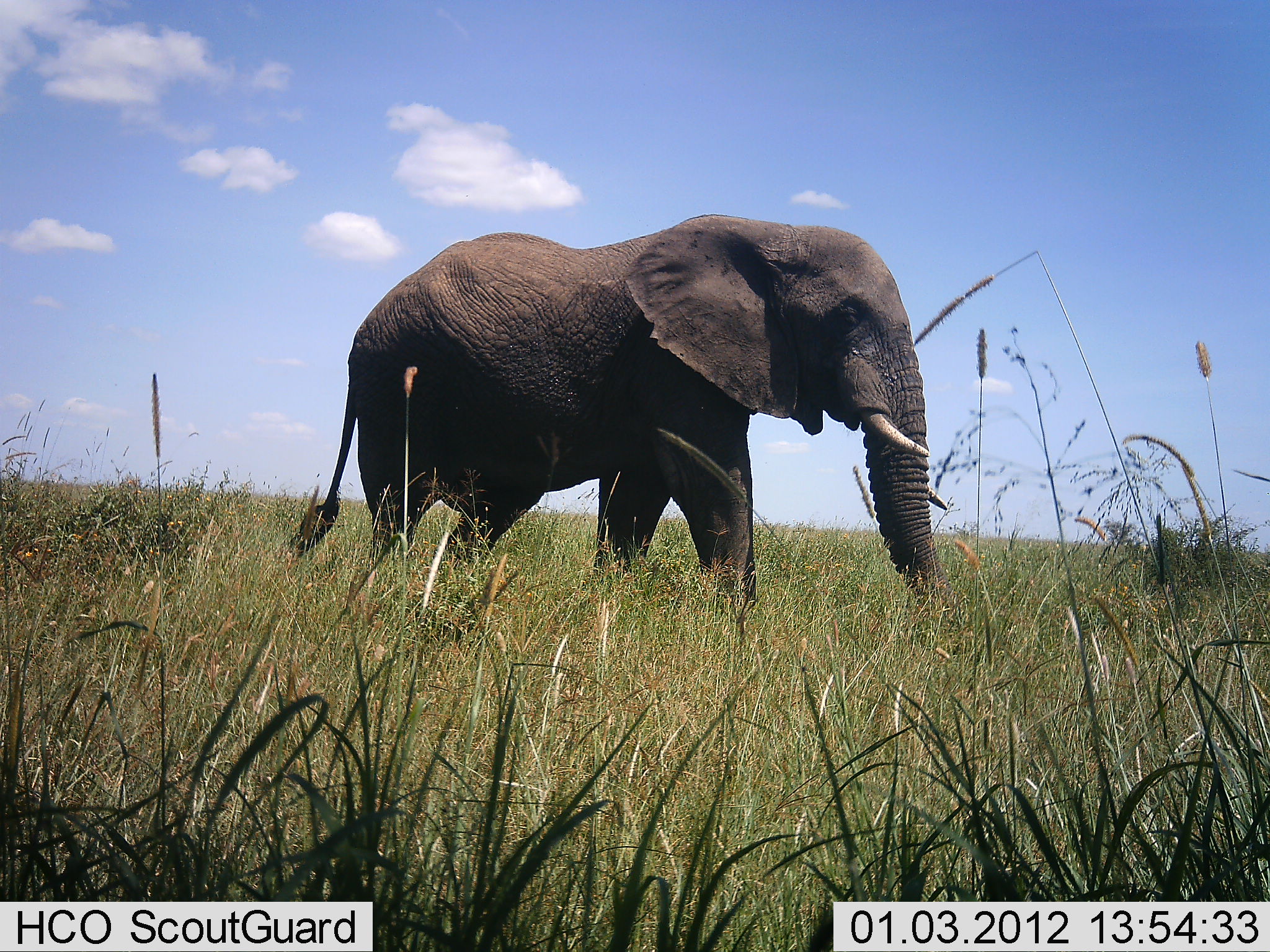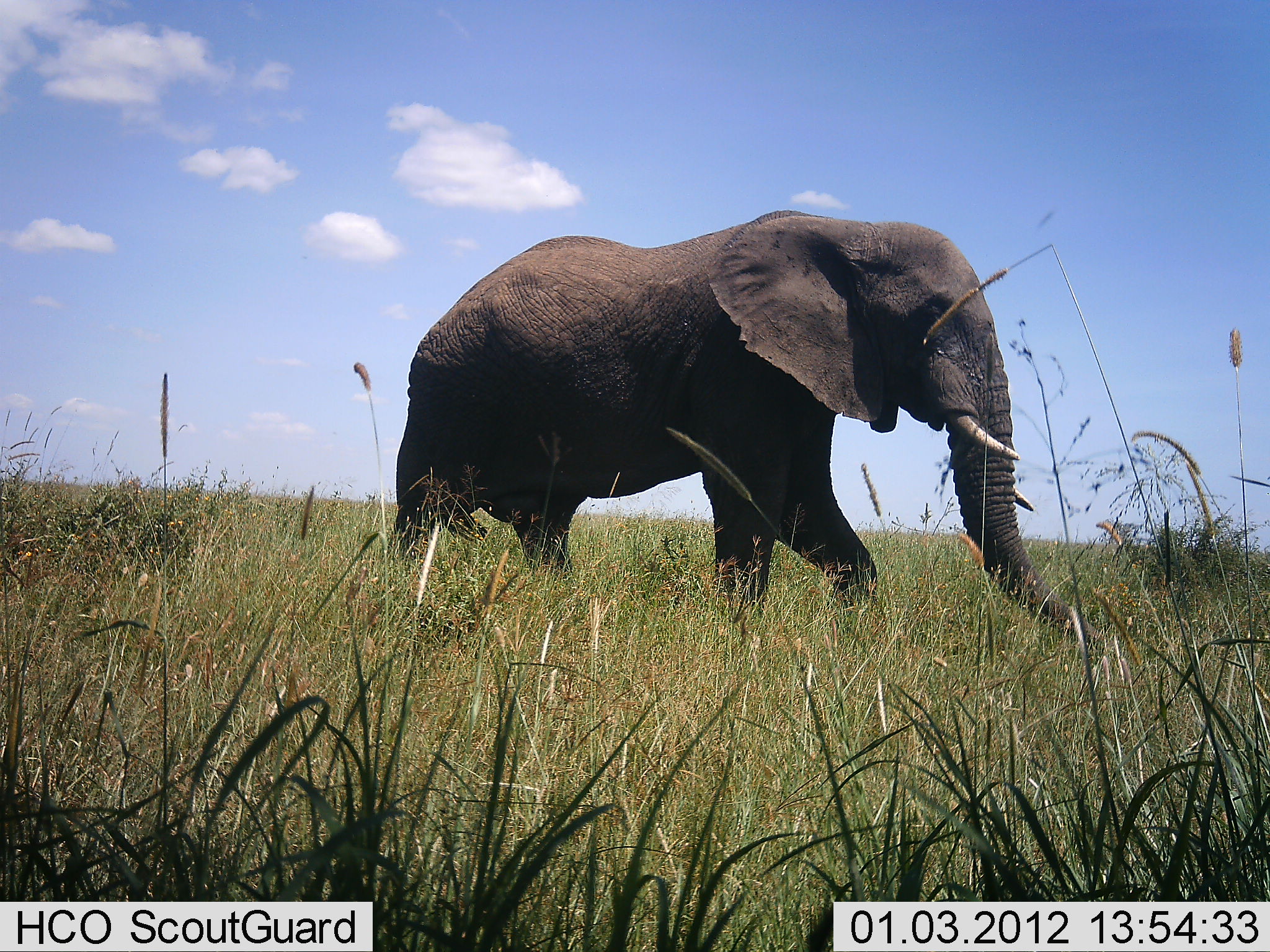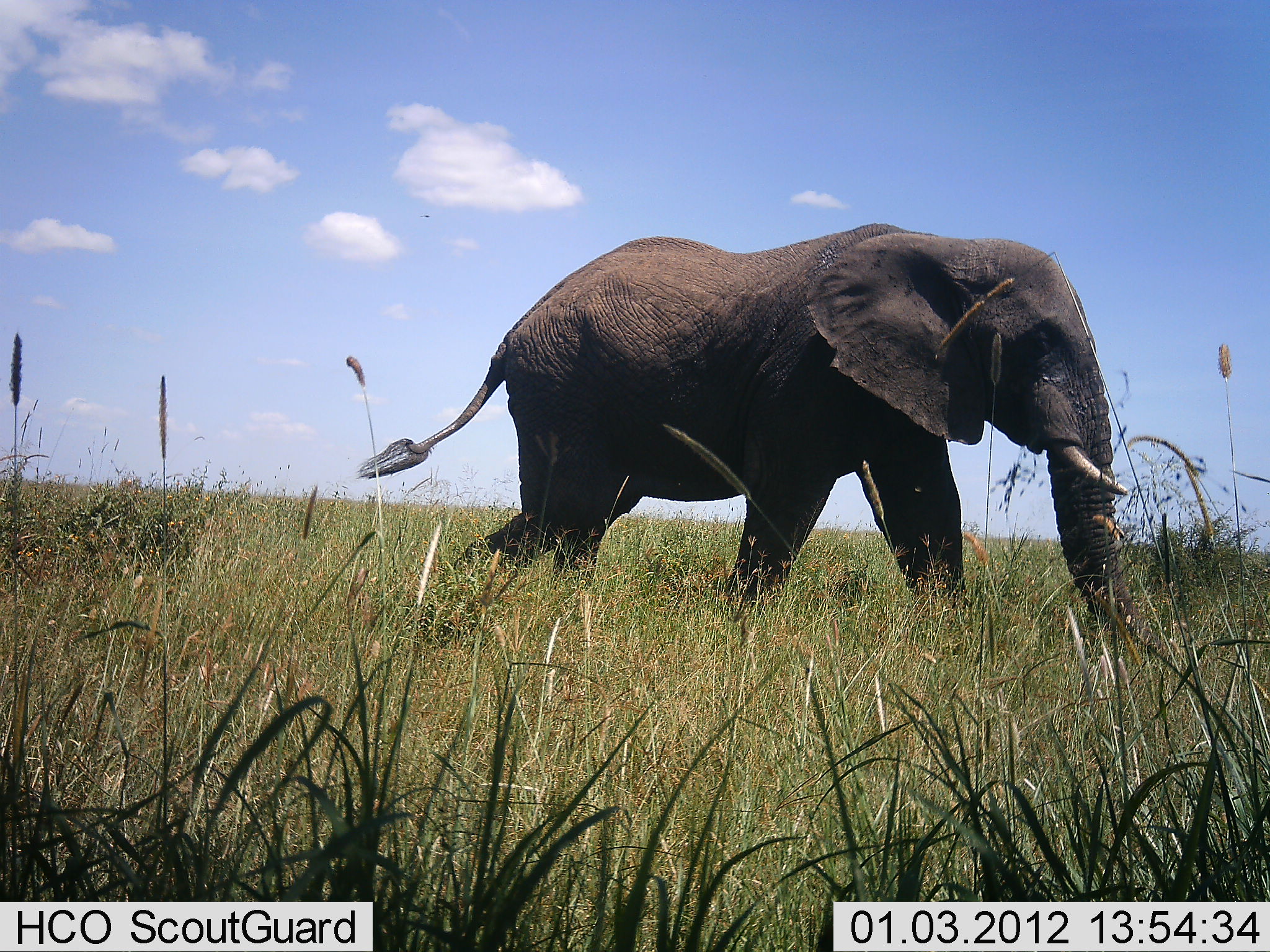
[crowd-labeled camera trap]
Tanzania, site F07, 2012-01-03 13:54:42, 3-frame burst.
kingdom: Animalia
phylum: Chordata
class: Mammalia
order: Proboscidea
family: Elephantidae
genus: Loxodonta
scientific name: Loxodonta africana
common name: african bush elephant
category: elephant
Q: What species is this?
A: Elephant (african bush elephant) (Loxodonta africana).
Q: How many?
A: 1.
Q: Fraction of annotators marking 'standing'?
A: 0%.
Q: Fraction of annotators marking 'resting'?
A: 0%.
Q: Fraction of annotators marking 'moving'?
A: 100%.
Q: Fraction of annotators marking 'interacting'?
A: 0%.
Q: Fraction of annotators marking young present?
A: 0%.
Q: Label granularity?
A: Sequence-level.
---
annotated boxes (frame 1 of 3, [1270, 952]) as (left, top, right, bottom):
animal: (292, 214, 950, 664)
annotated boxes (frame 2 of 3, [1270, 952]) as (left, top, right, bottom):
animal: (394, 207, 1087, 688)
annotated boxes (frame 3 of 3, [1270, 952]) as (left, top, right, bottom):
animal: (355, 221, 1166, 698)